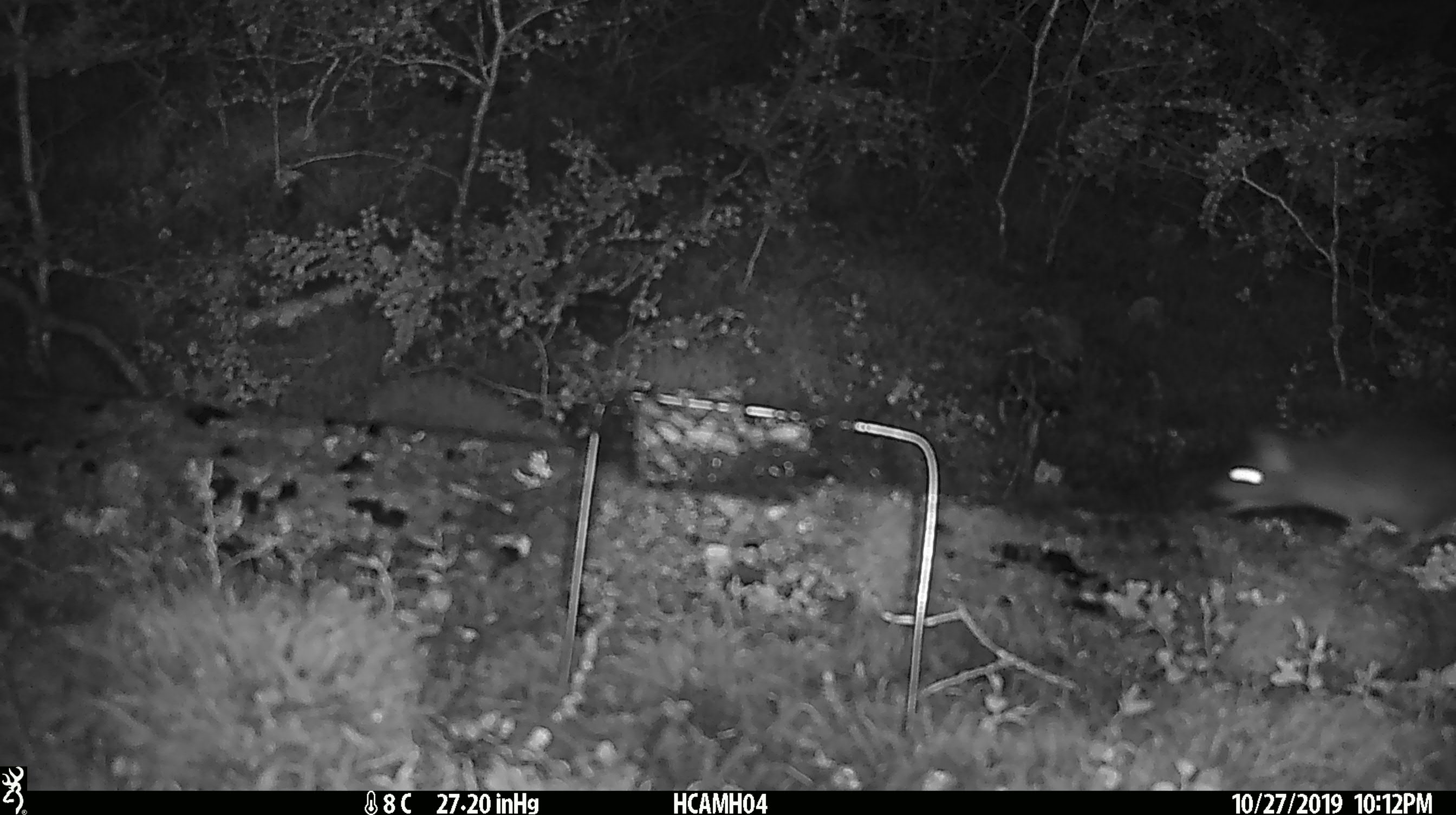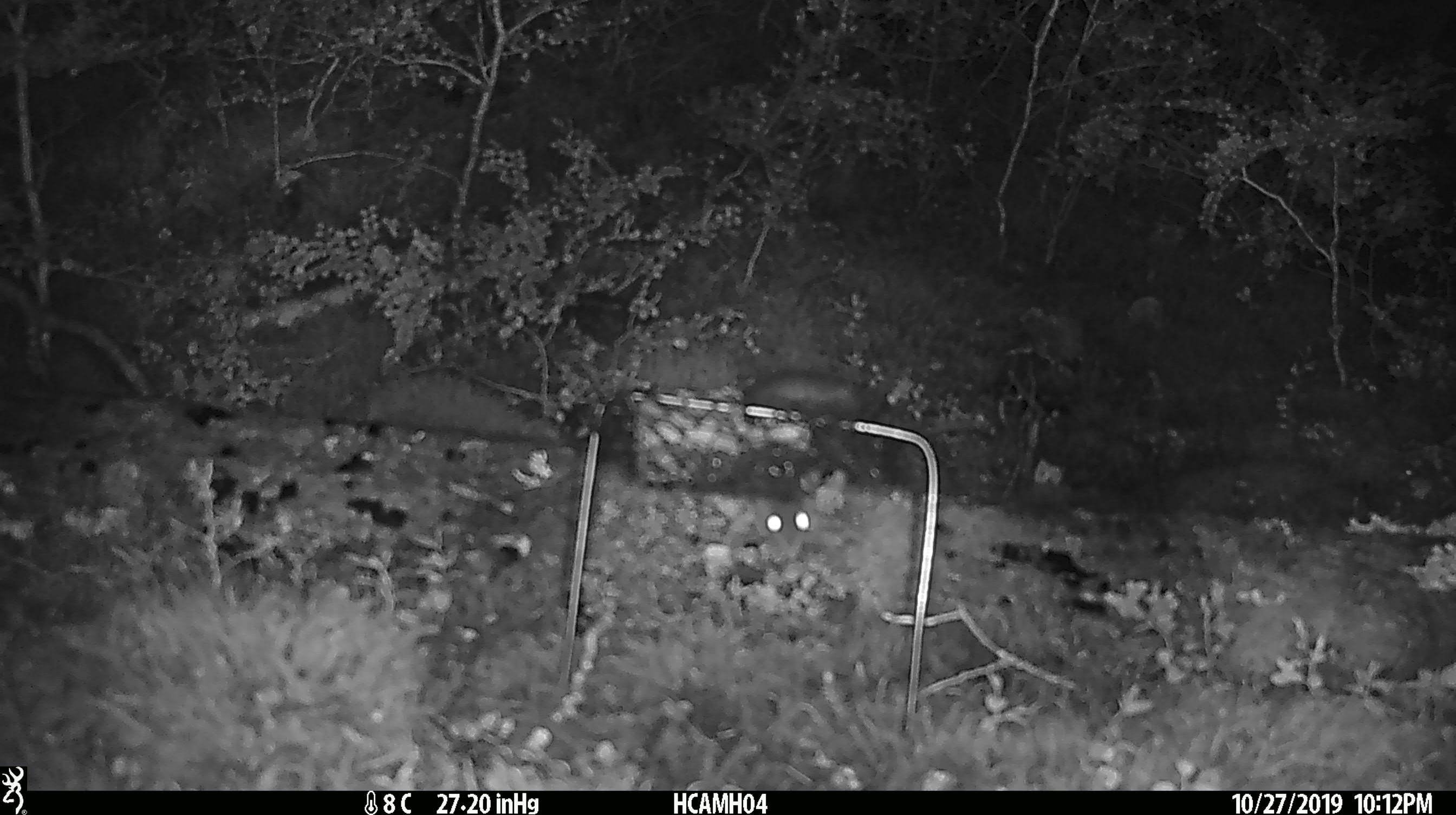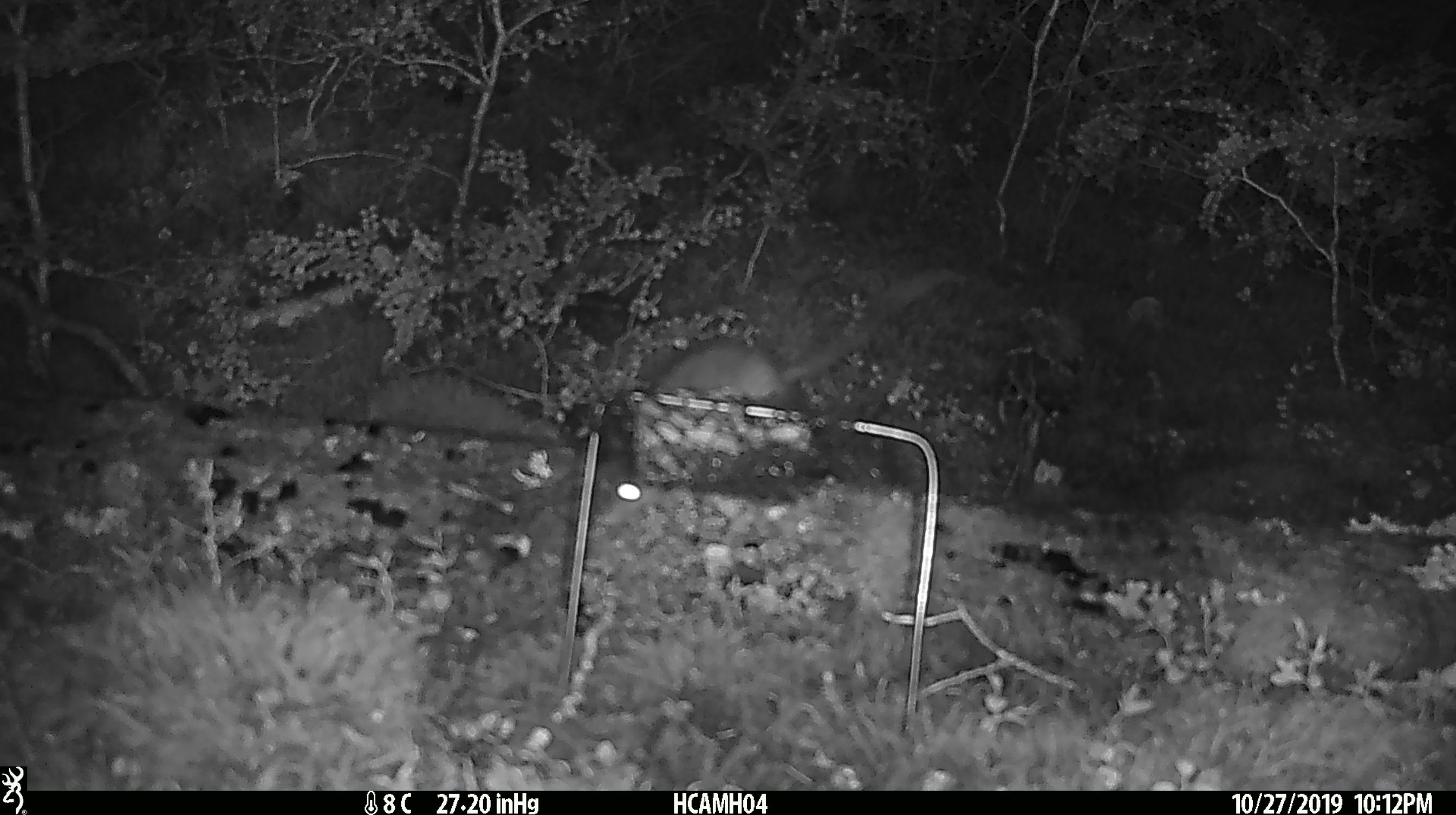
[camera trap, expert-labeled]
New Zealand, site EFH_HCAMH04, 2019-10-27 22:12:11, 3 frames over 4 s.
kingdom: Animalia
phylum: Chordata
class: Mammalia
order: Rodentia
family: Muridae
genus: Rattus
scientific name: Rattus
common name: rat